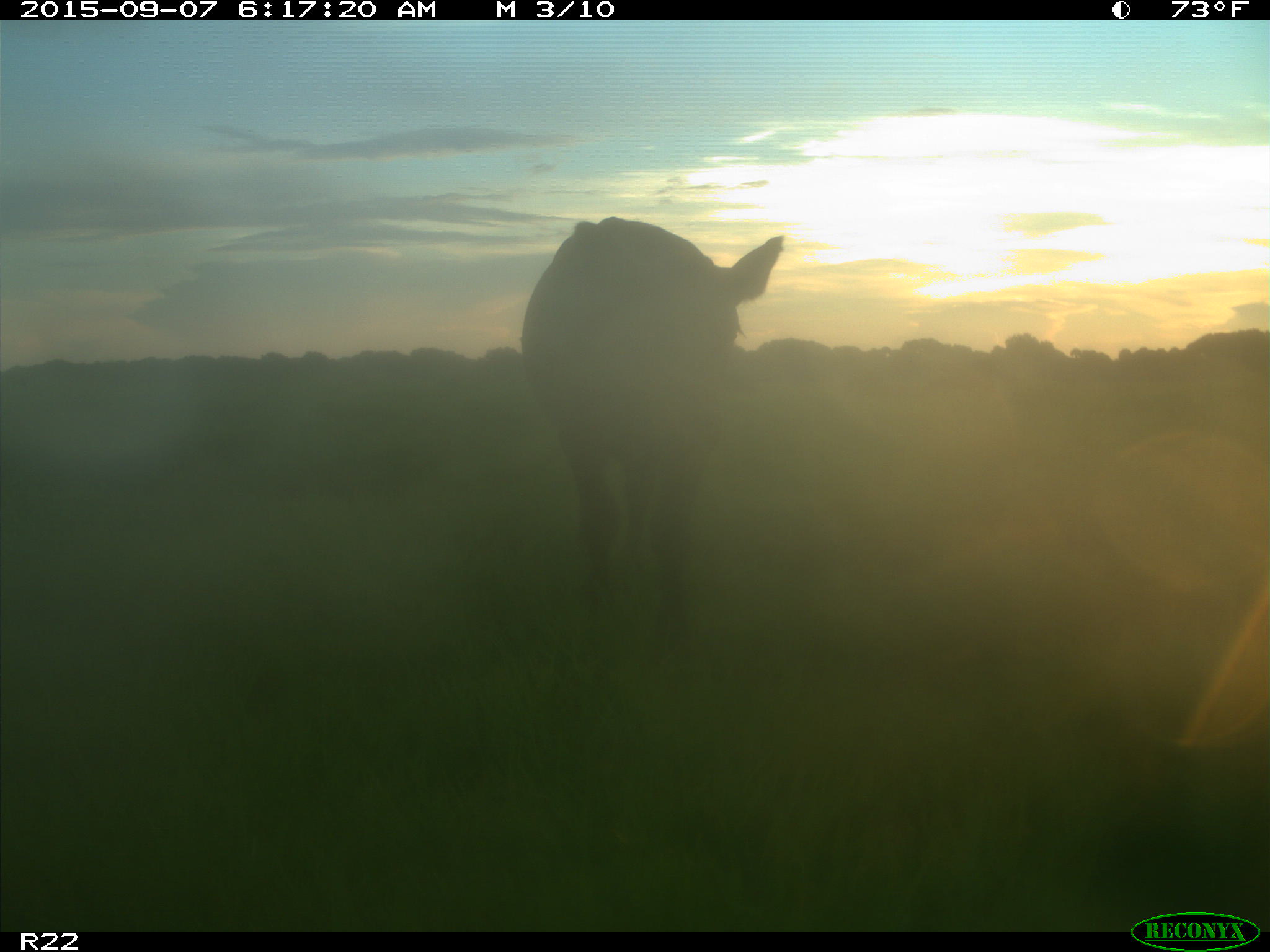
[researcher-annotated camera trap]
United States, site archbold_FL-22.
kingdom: Animalia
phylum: Chordata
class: Mammalia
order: Artiodactyla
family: Bovidae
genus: Bos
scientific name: Bos taurus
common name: domestic cow